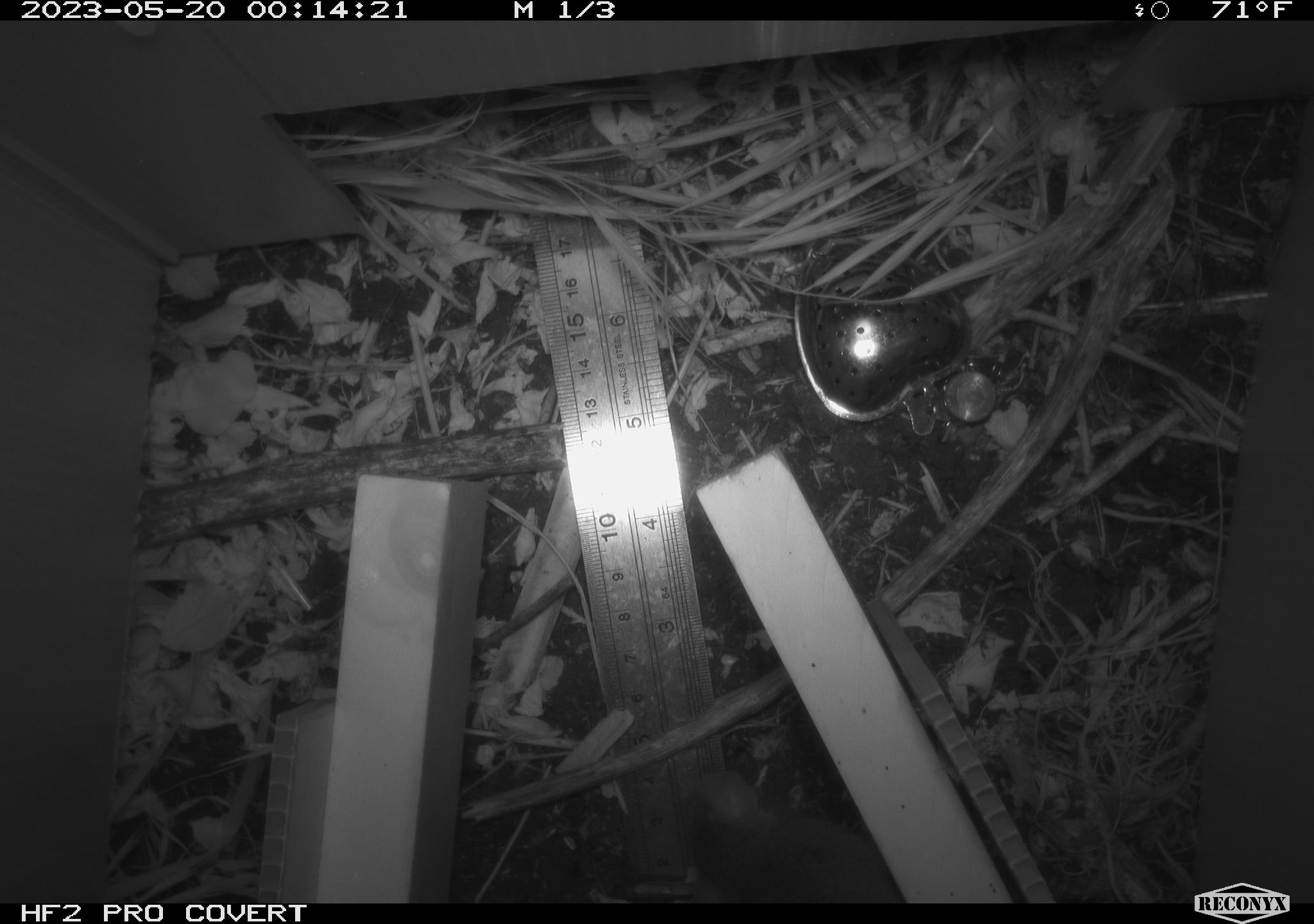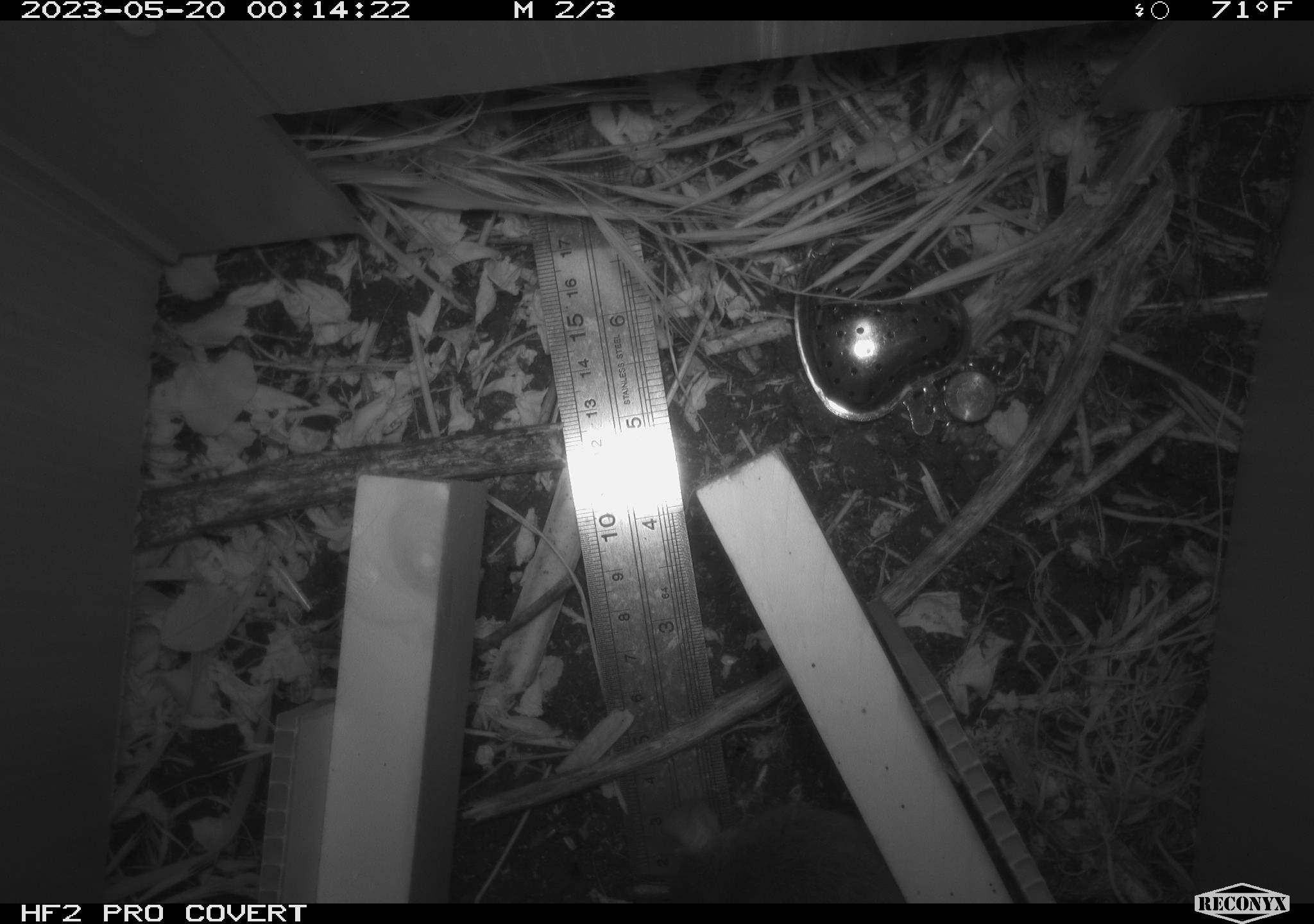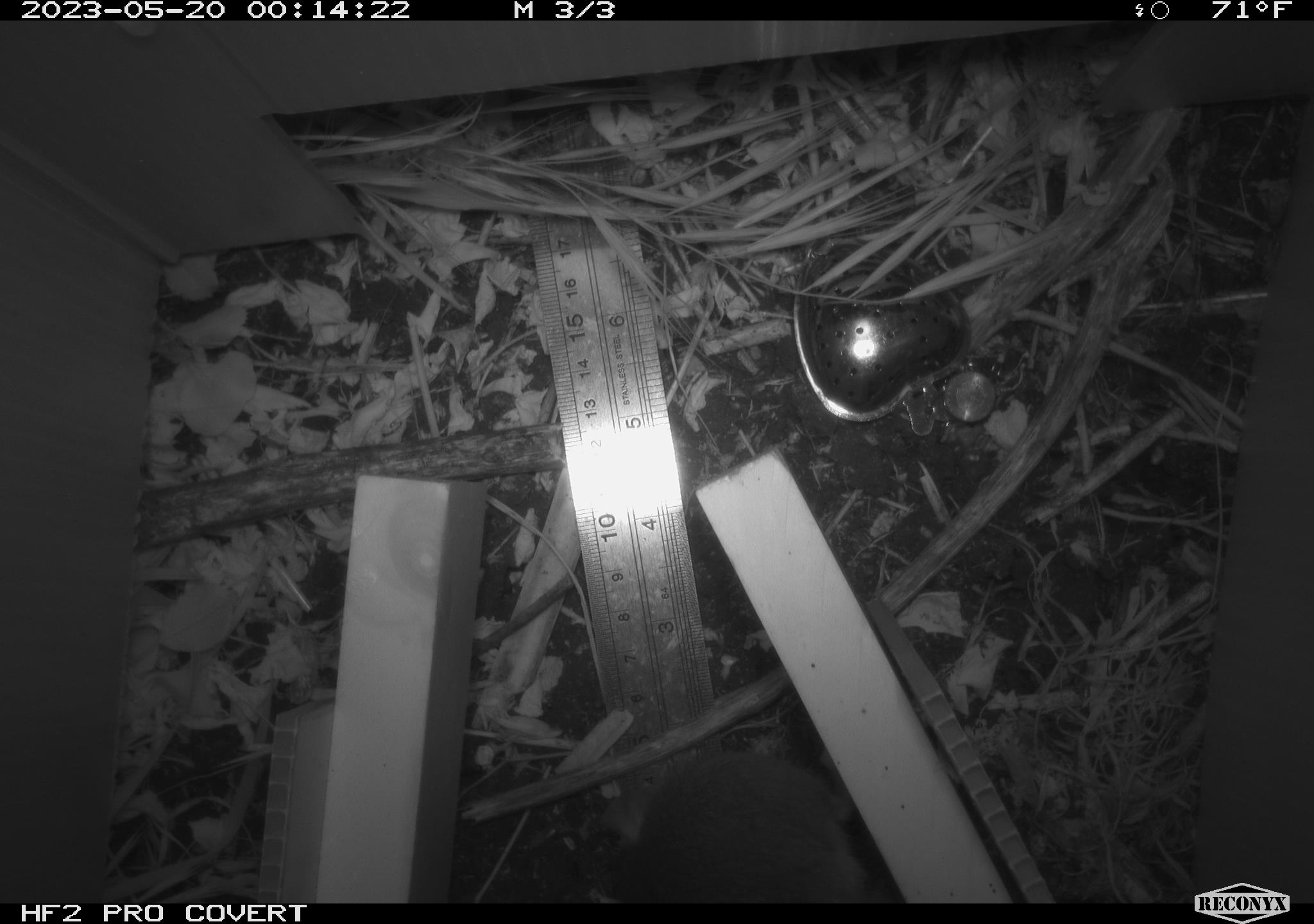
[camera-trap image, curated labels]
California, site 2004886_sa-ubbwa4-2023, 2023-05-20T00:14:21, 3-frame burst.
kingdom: Animalia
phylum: Chordata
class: Mammalia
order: Rodentia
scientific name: Rodentia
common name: mouse species